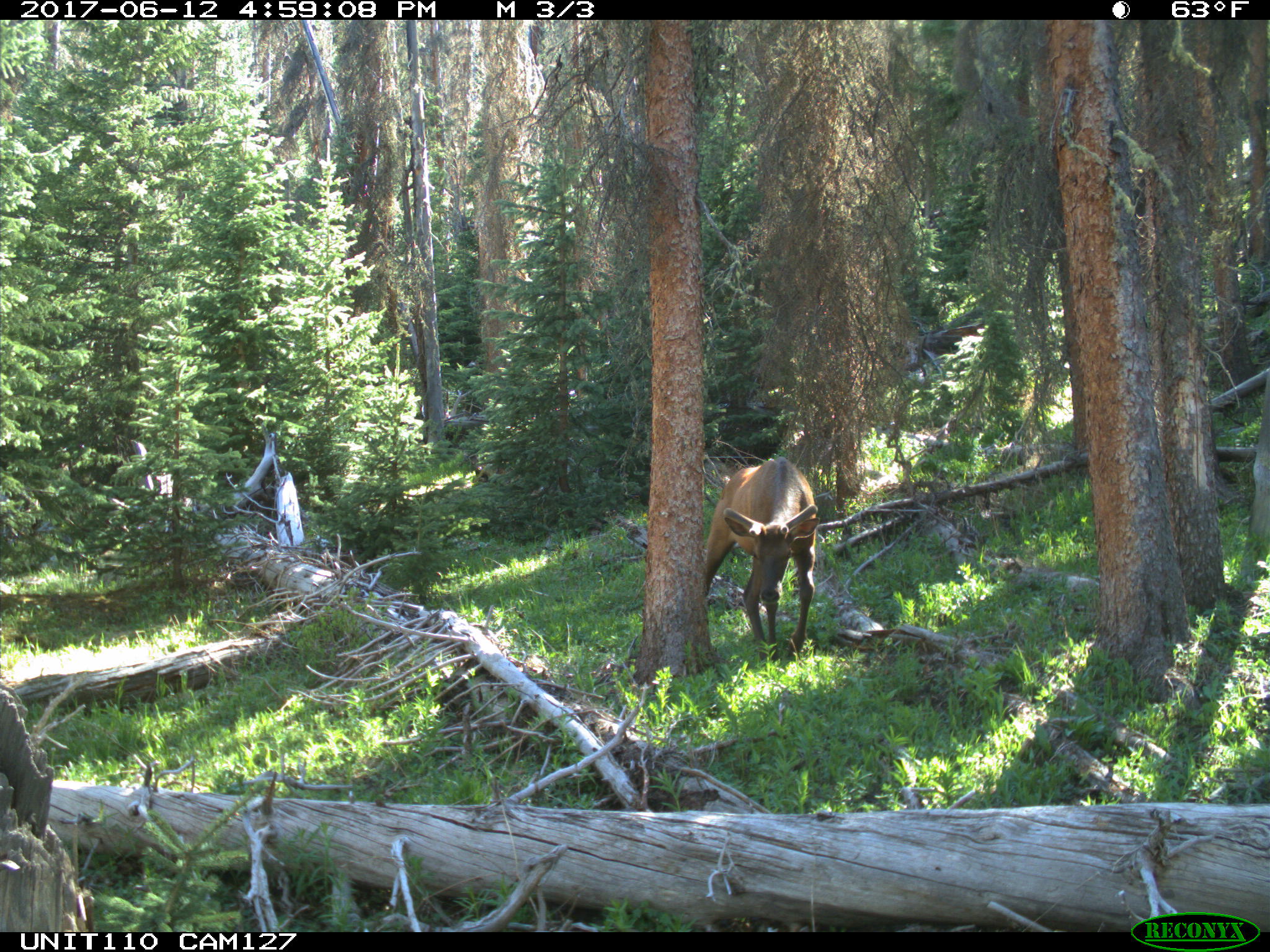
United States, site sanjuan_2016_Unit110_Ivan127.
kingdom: Animalia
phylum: Chordata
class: Mammalia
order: Artiodactyla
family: Cervidae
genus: Cervus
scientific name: Cervus elaphus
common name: red deer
Cervus elaphus (red deer).